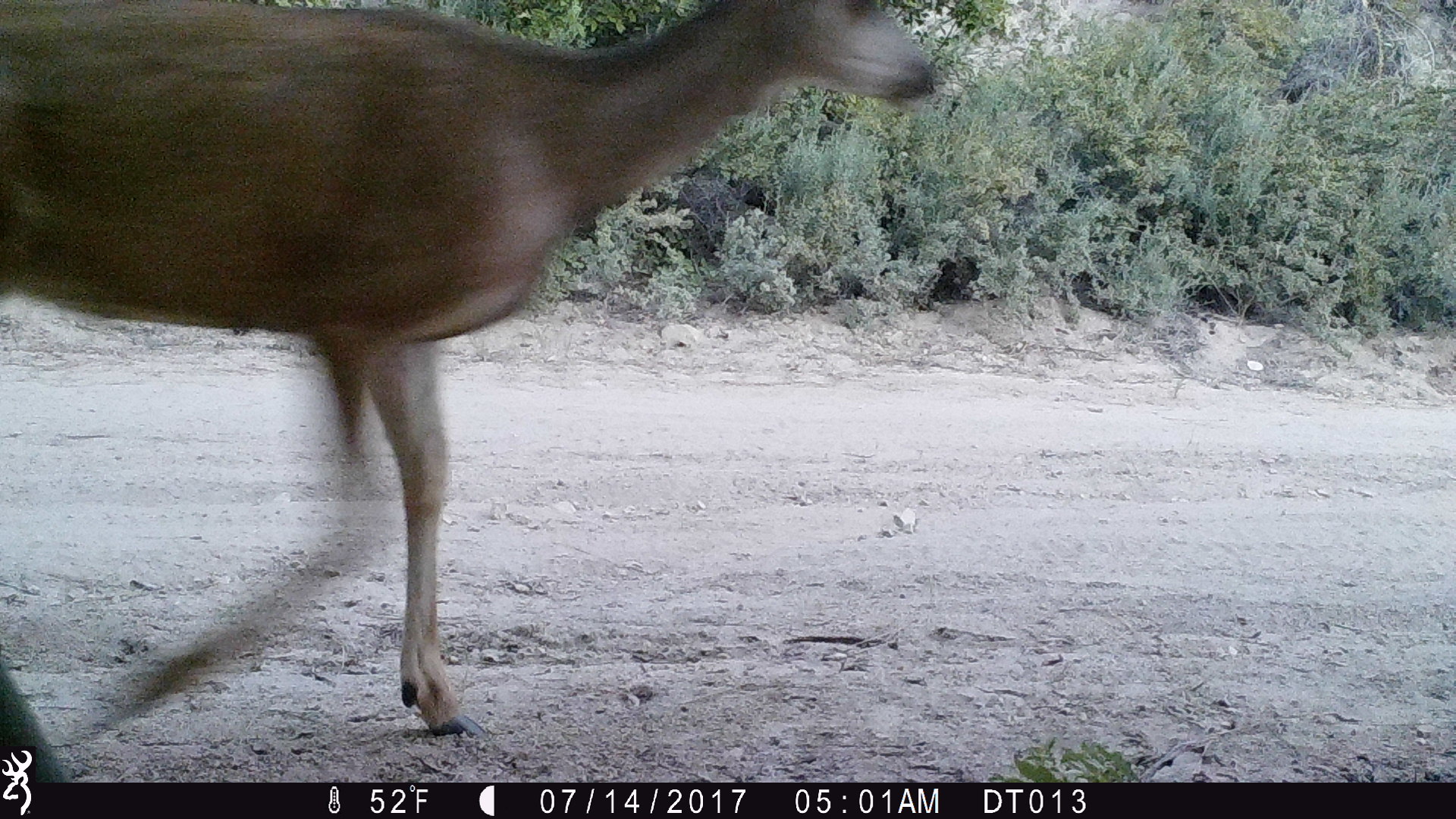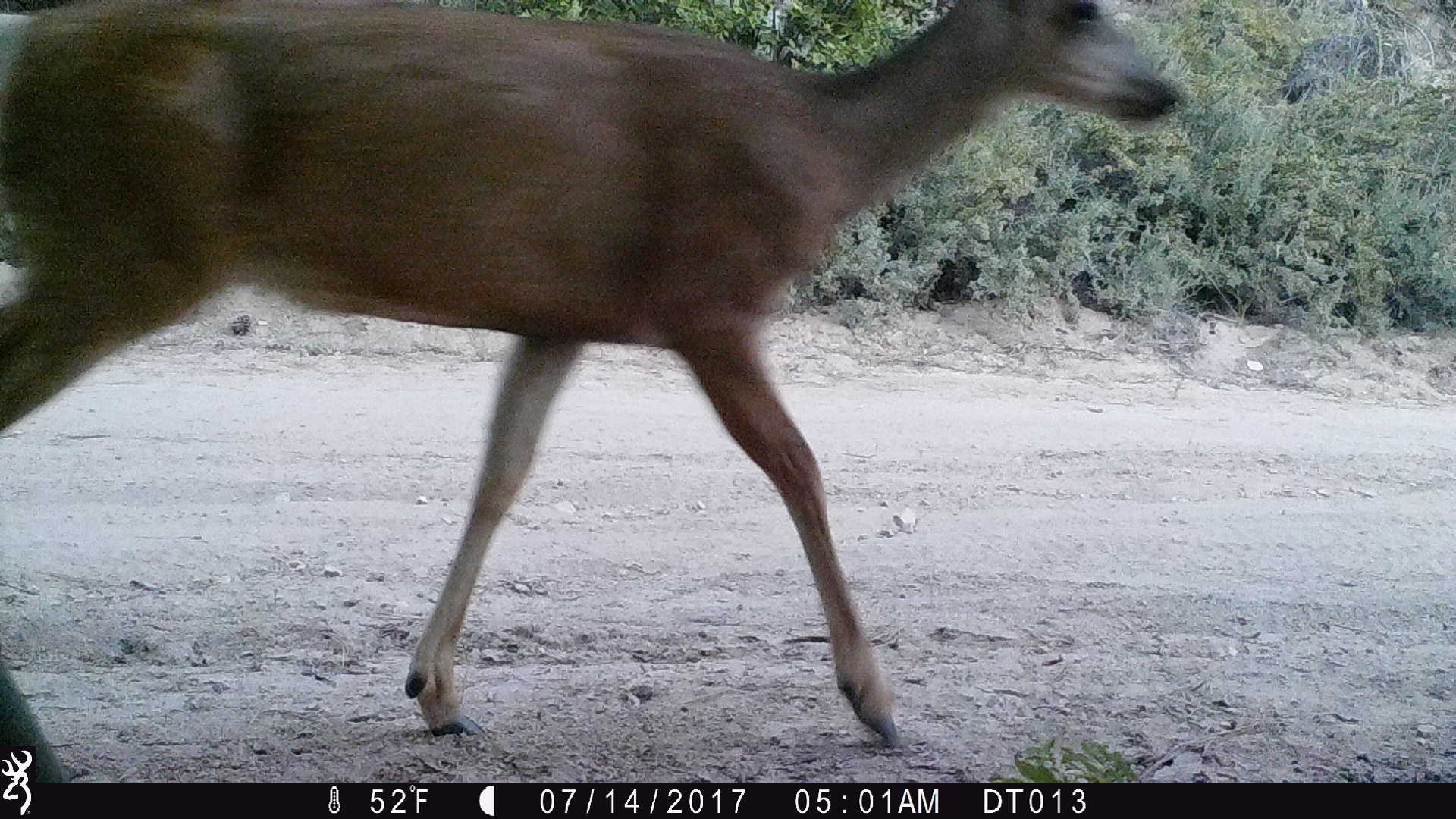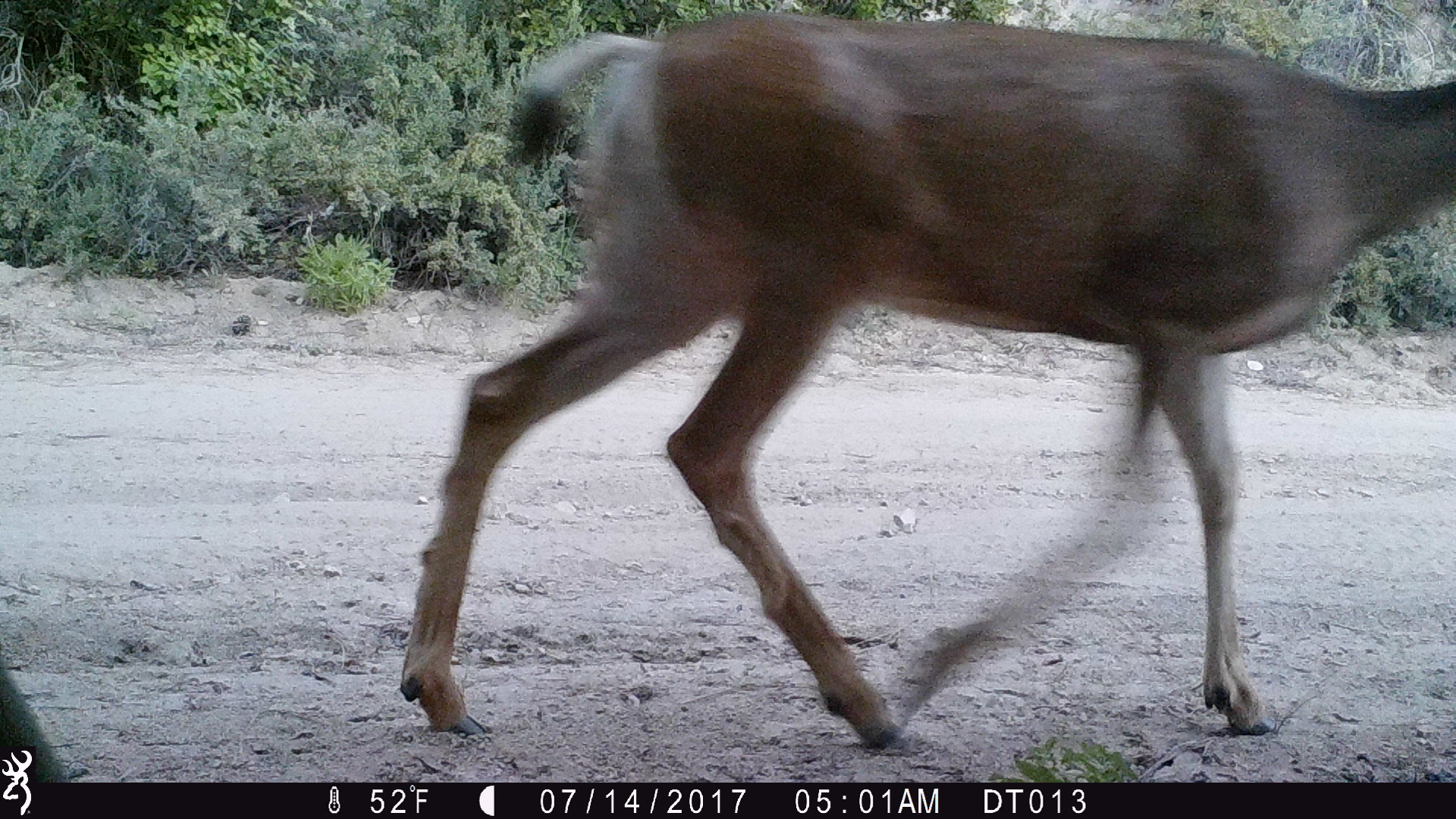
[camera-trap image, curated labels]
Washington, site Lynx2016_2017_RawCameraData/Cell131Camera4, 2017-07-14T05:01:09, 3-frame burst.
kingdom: Animalia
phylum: Chordata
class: Mammalia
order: Artiodactyla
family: Cervidae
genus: Odocoileus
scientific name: Odocoileus hemionus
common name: mule deer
Odocoileus hemionus (mule deer). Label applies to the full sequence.